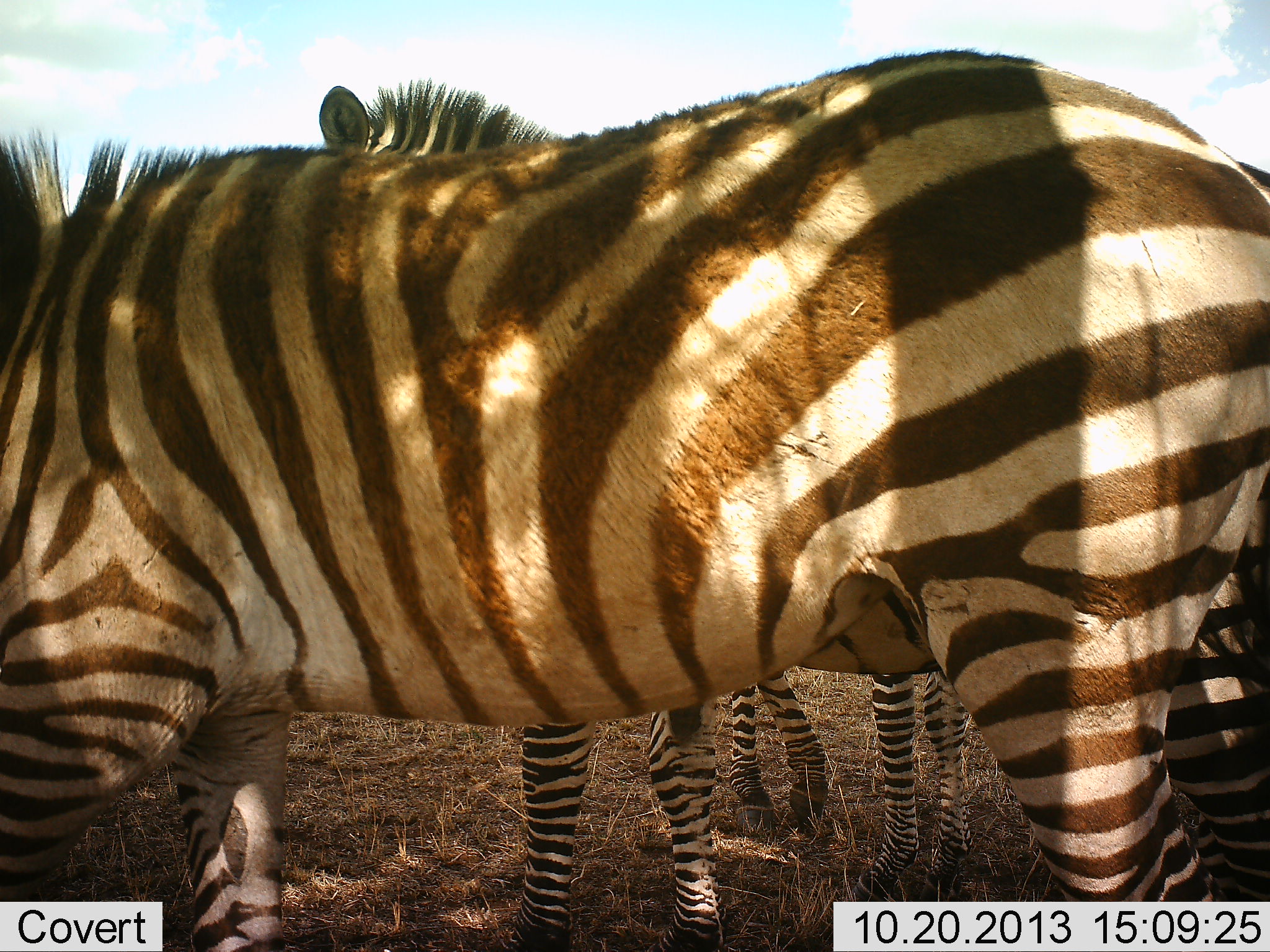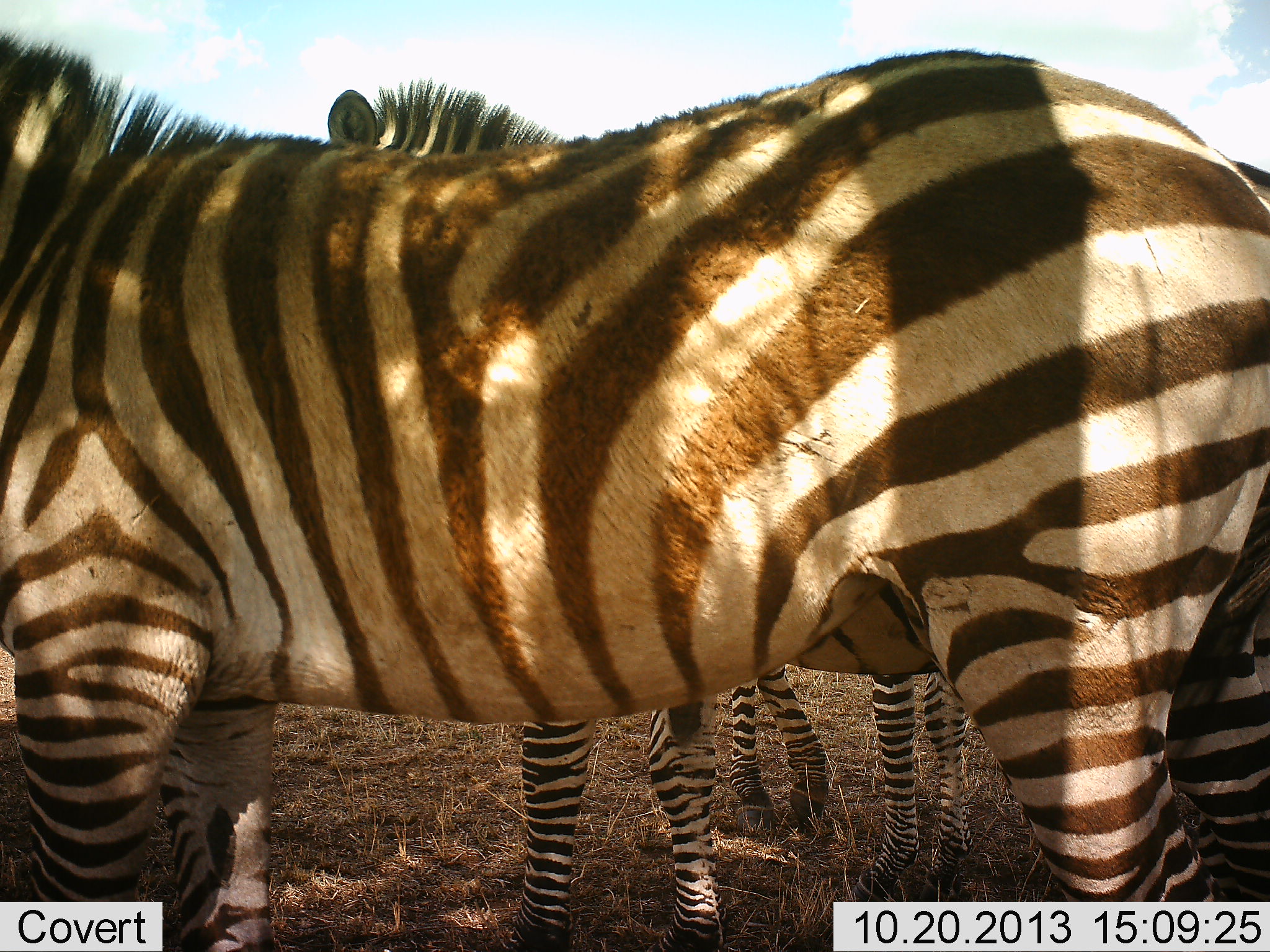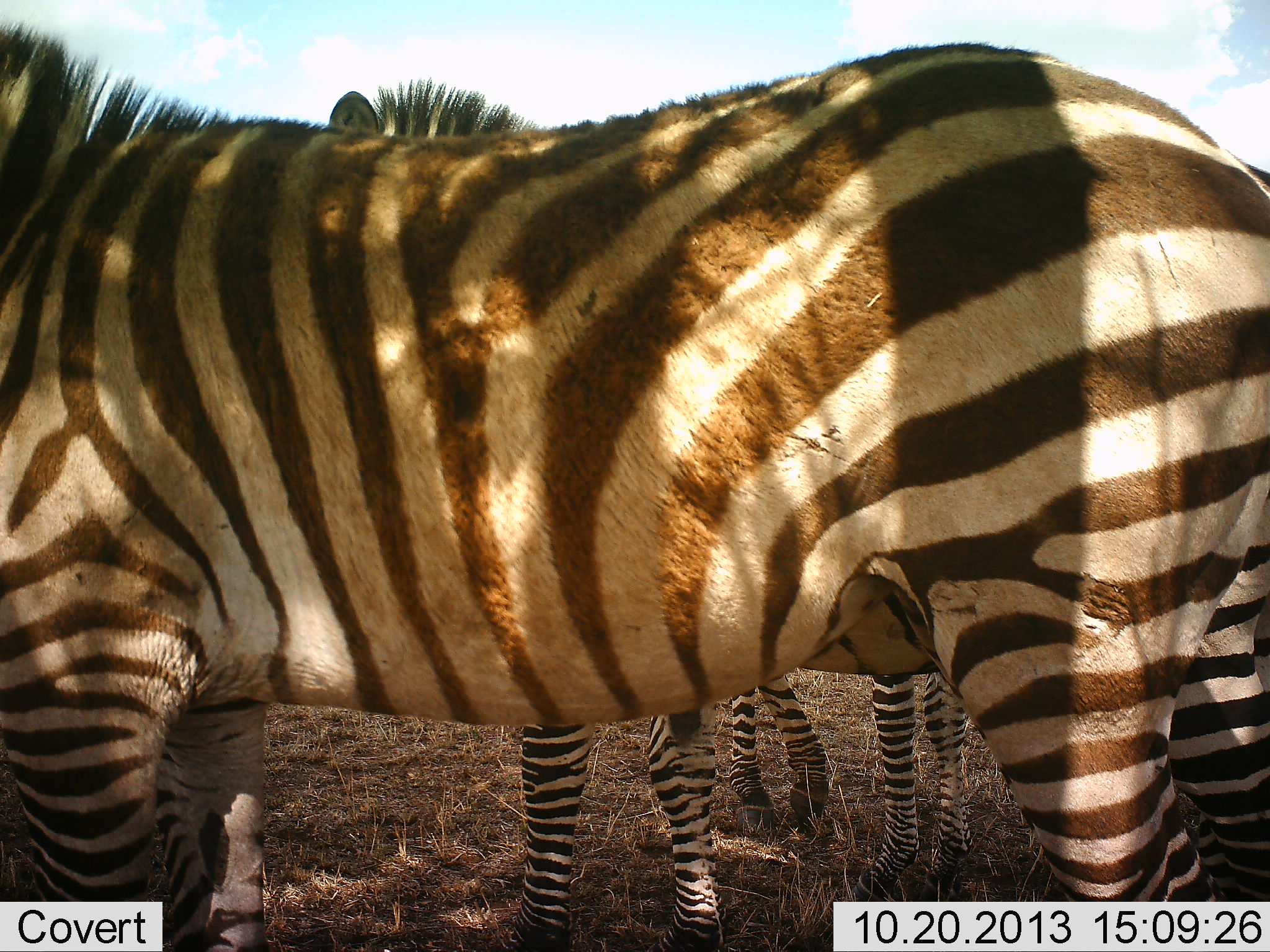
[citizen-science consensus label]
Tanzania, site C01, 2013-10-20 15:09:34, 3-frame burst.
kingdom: Animalia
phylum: Chordata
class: Mammalia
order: Perissodactyla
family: Equidae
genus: Equus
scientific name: Equus quagga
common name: plains zebra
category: zebra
Zebra (plains zebra) (Equus quagga), count 3. Behavior (volunteer vote fractions): standing 100%, resting 0%, moving 0%, interacting 0%. Young present (vote fraction): 0%. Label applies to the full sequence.